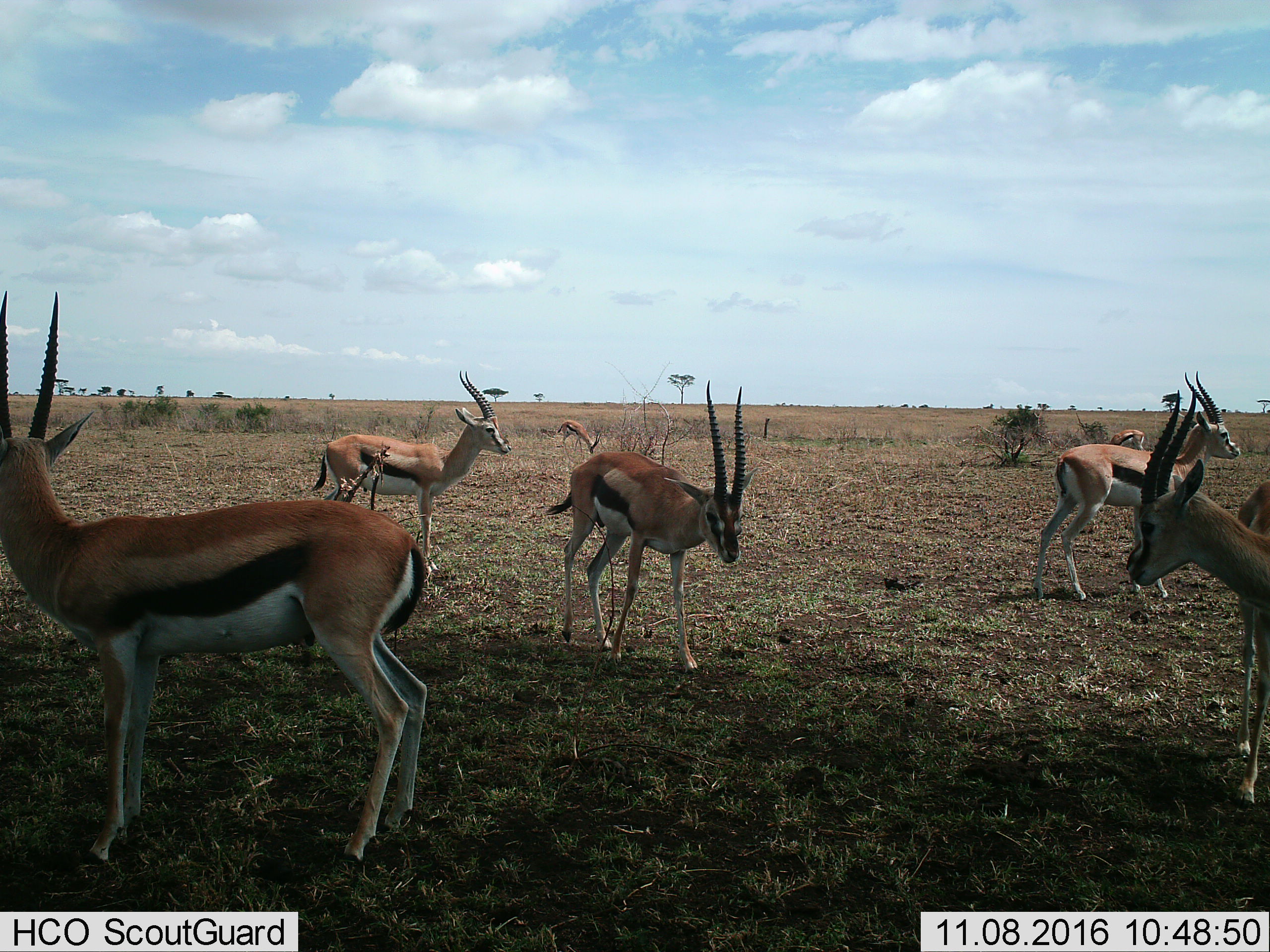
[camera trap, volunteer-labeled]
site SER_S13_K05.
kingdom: Animalia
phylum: Chordata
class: Mammalia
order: Artiodactyla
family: Bovidae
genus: Eudorcas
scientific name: Eudorcas thomsonii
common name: thomson's gazelle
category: gazellethomsons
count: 7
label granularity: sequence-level